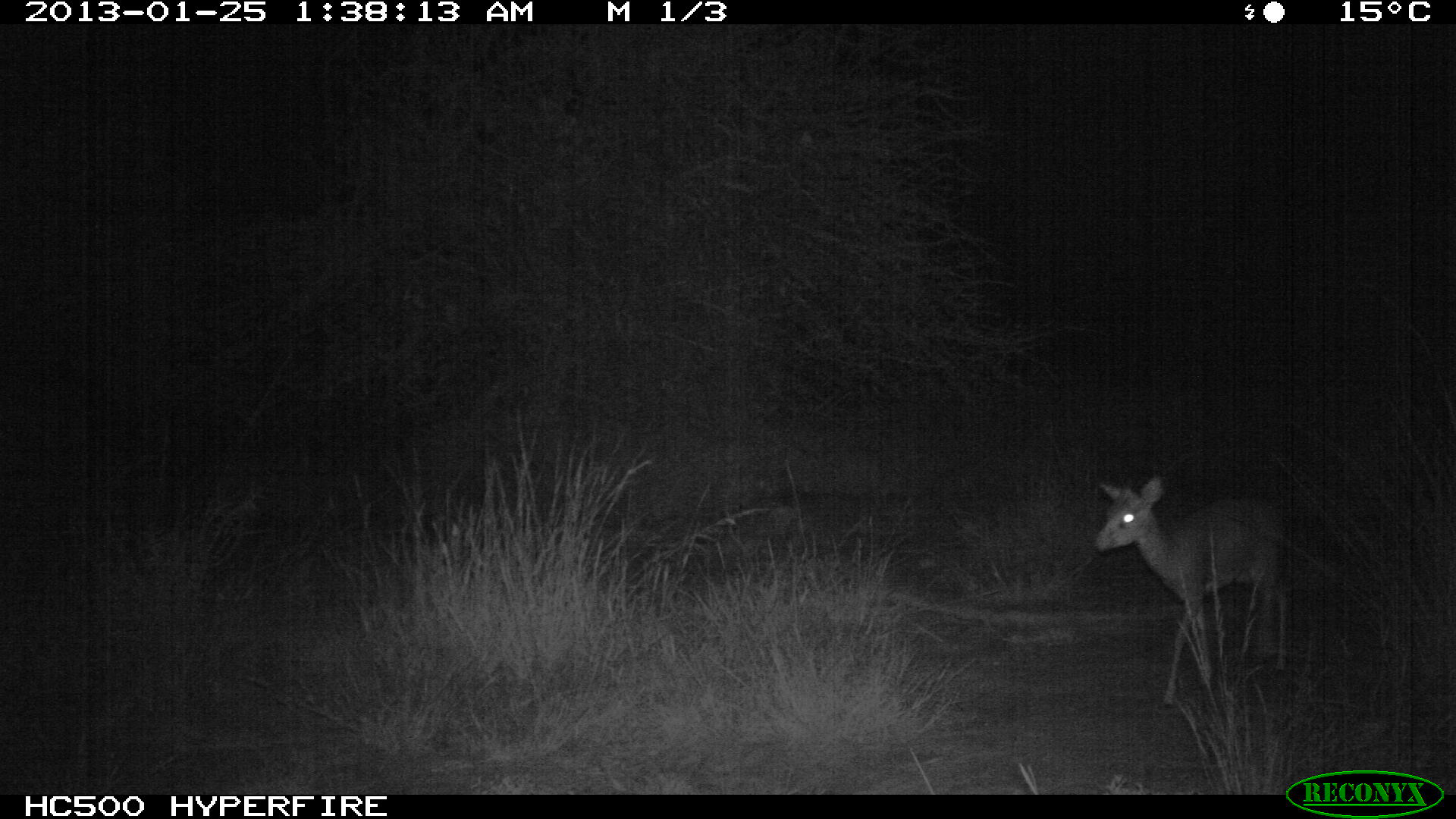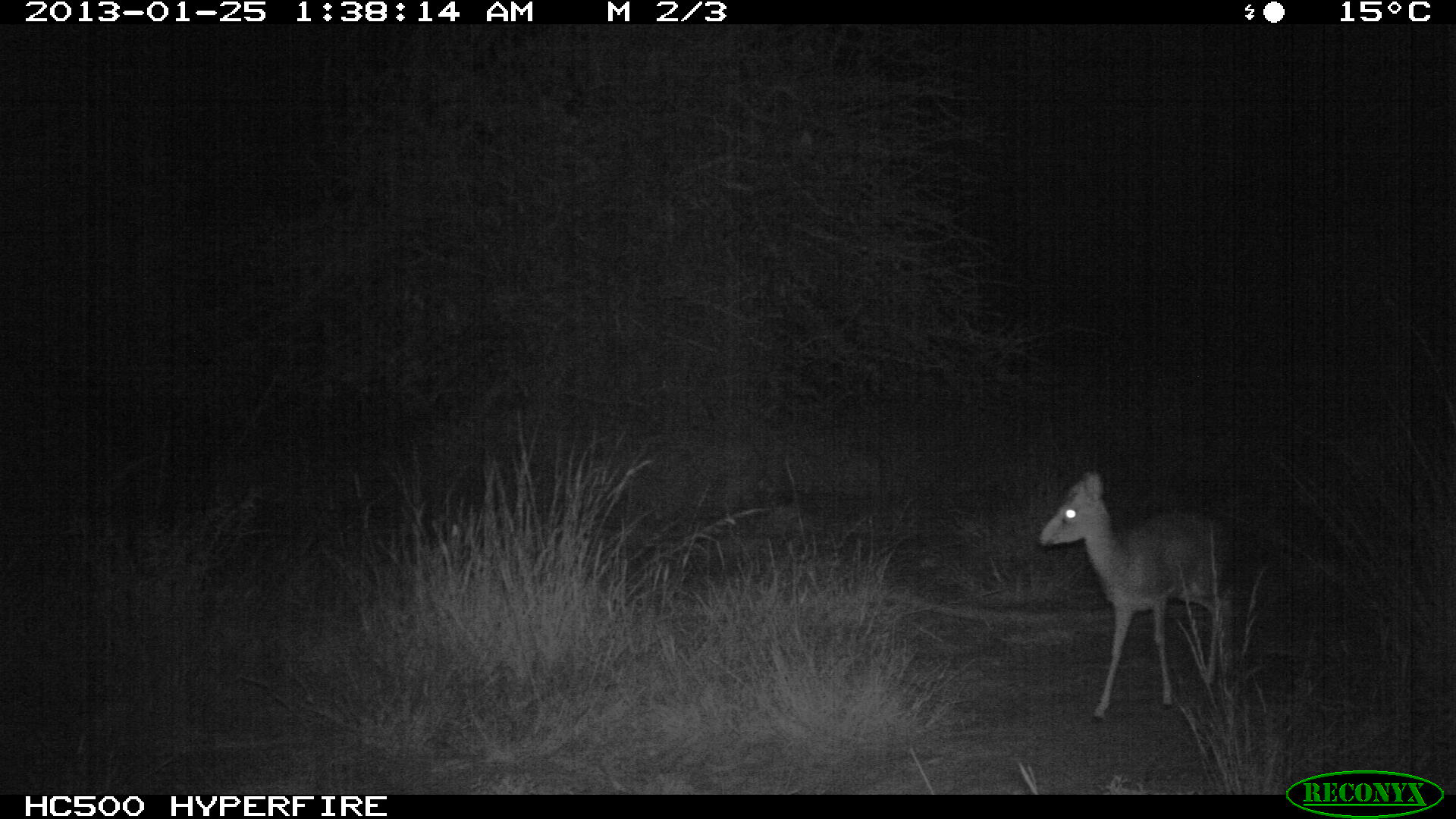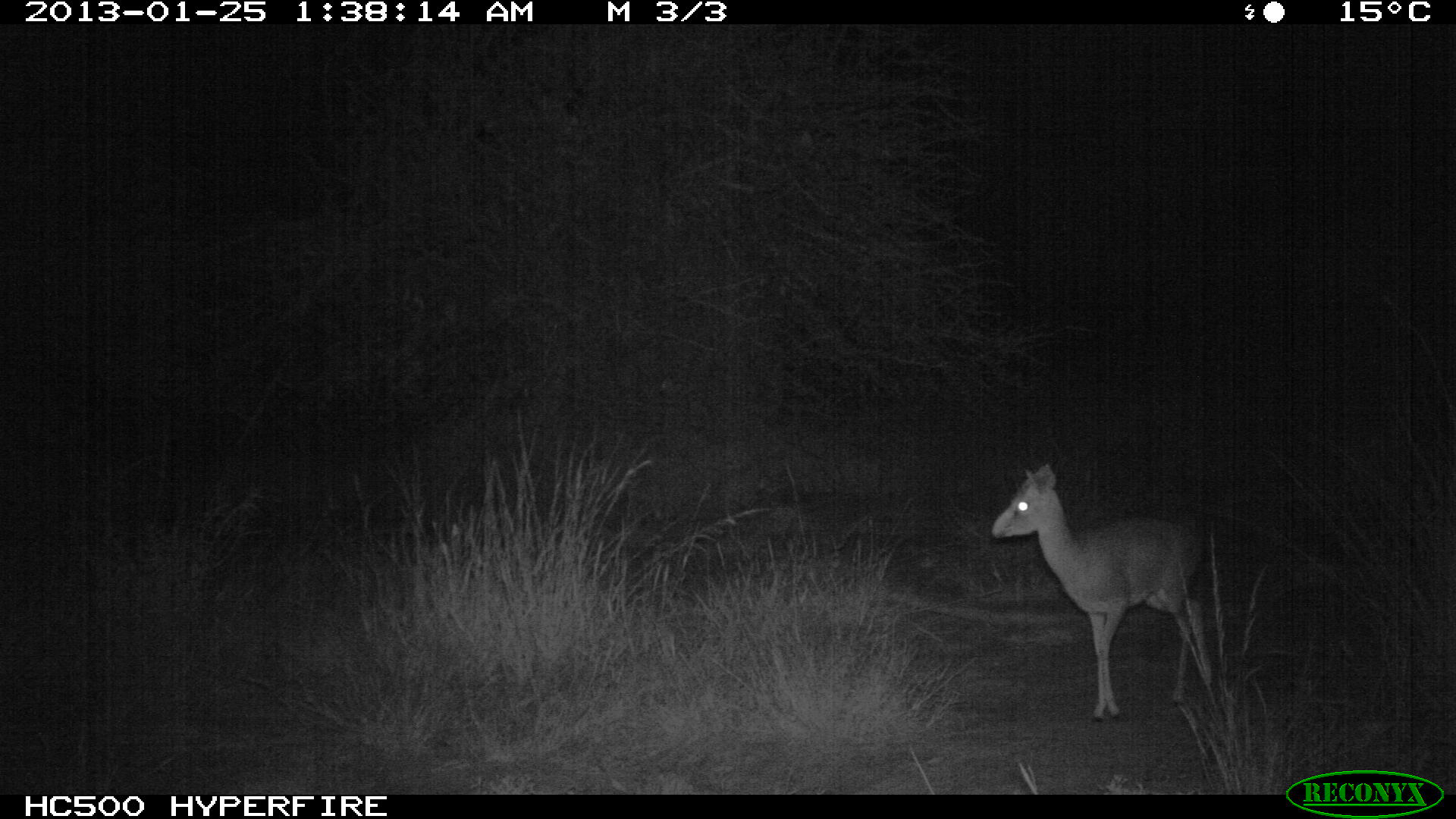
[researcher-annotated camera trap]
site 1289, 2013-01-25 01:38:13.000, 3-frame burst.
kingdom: Animalia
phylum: Chordata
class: Mammalia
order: Artiodactyla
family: Bovidae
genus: Madoqua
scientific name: Madoqua guentheri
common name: günther's dik-dik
Madoqua guentheri (günther's dik-dik), count 1.